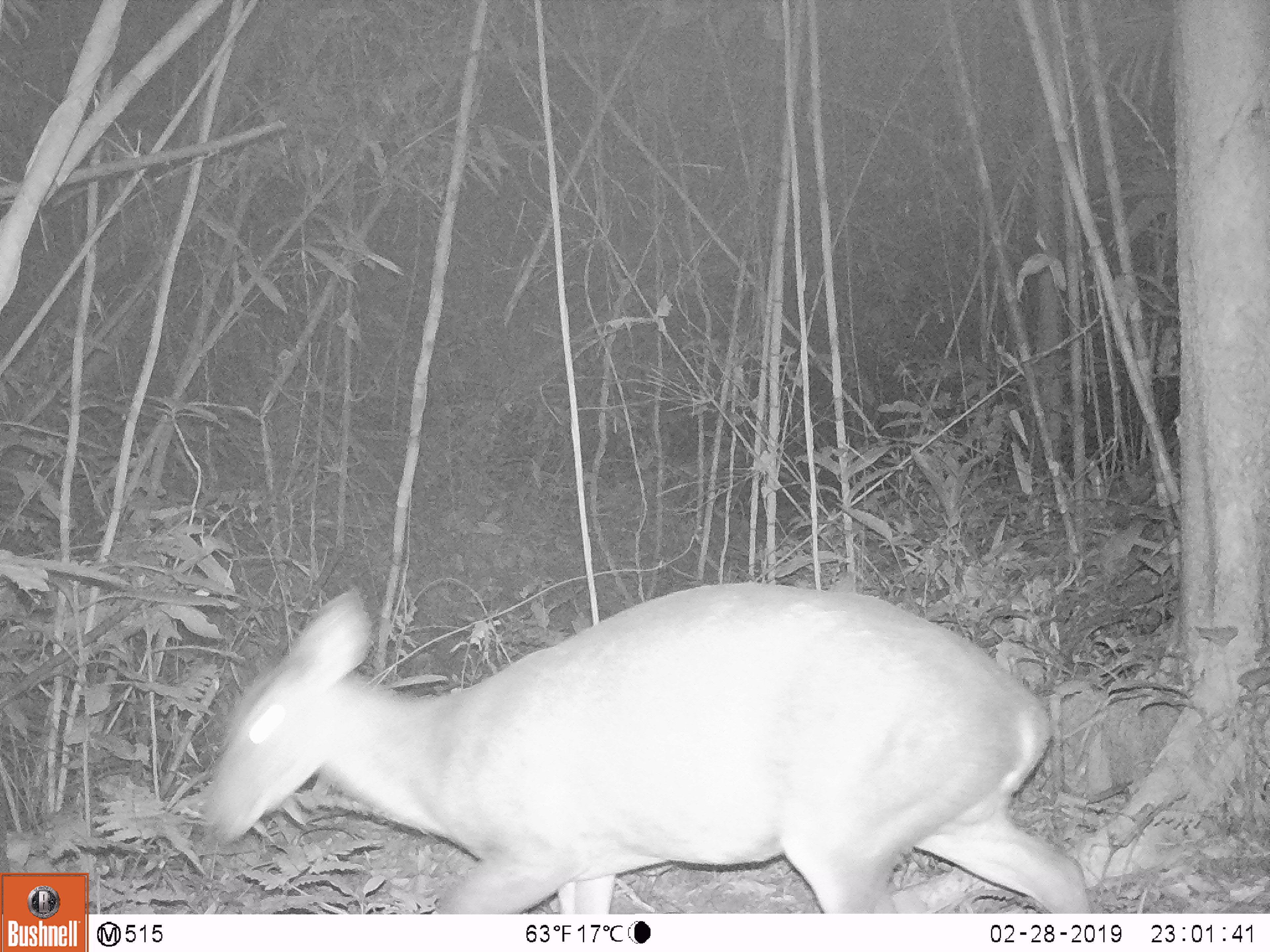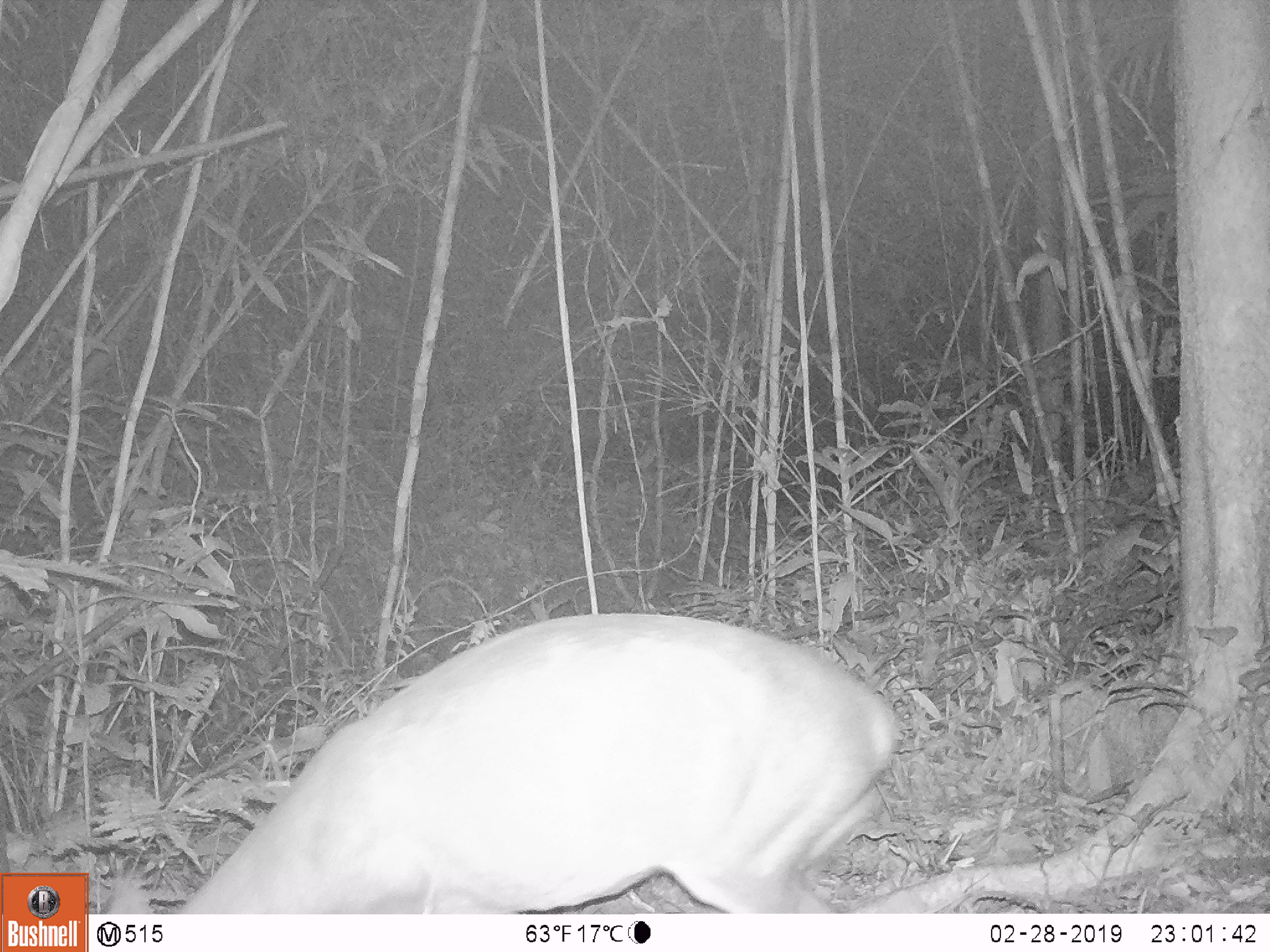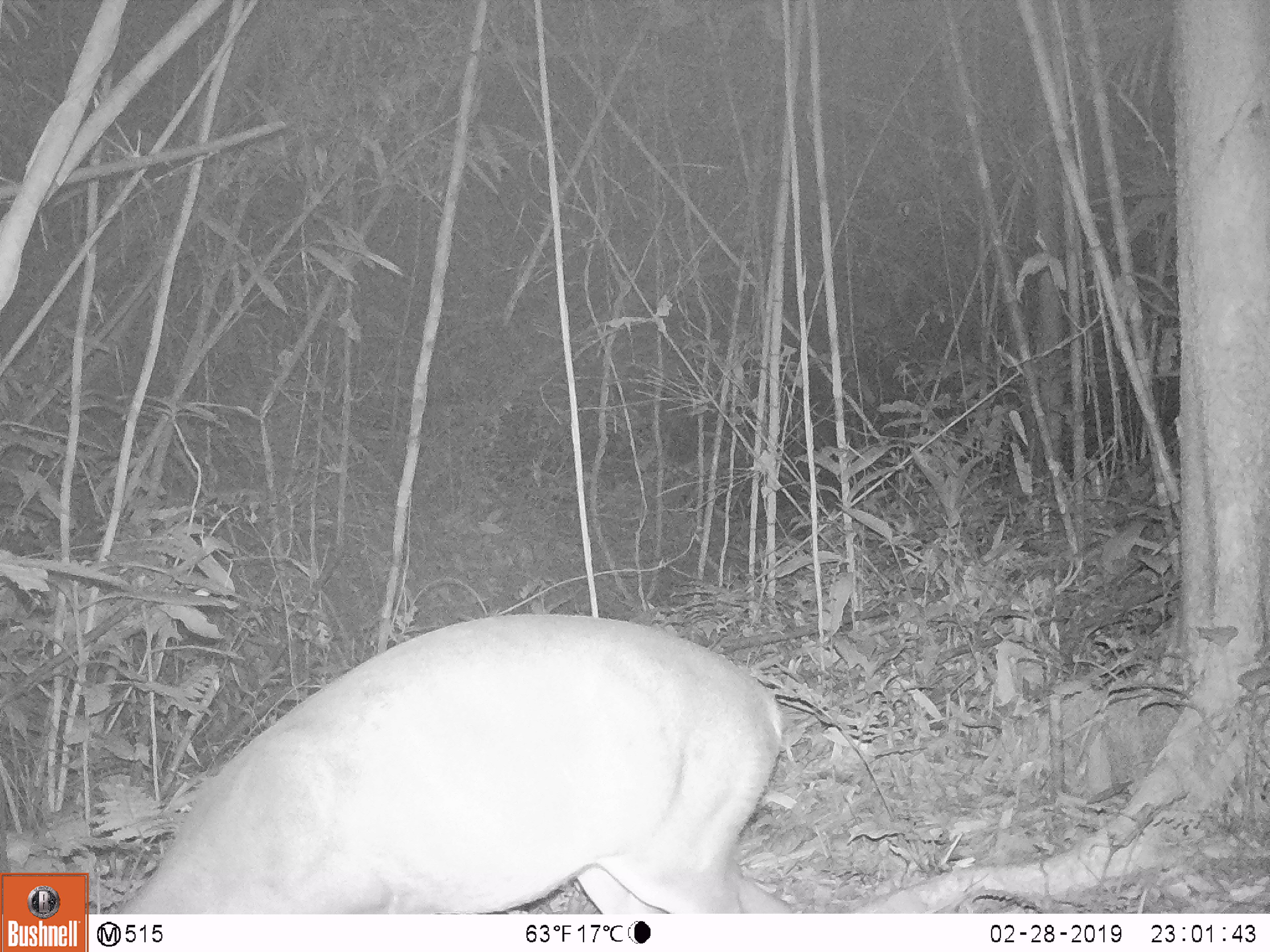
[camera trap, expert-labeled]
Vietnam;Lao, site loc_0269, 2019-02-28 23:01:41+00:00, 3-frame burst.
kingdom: Animalia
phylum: Chordata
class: Mammalia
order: Artiodactyla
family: Cervidae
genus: Muntiacus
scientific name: Muntiacus vuquangensis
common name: large-antlered muntjac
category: large antlered muntjac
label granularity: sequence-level